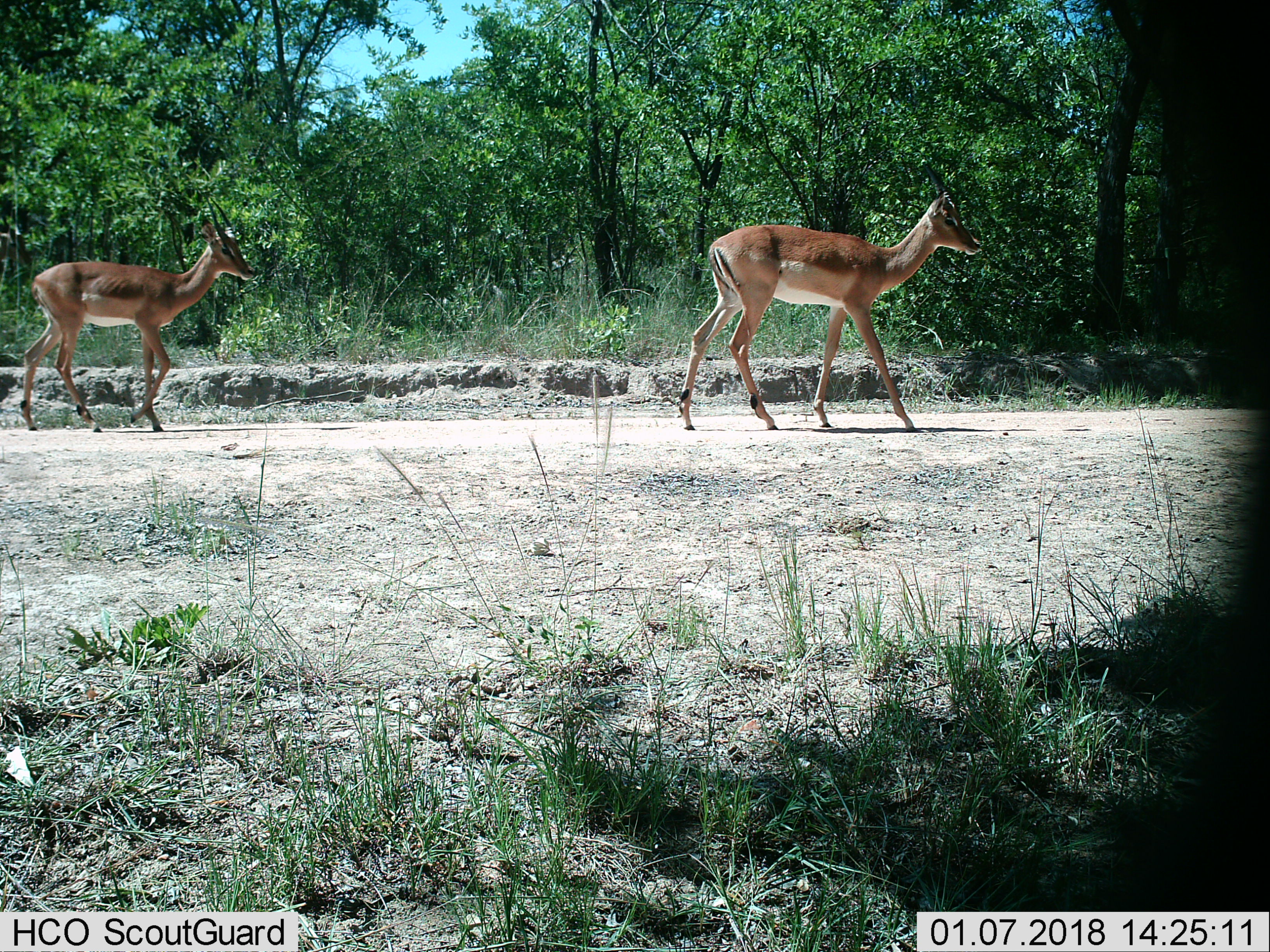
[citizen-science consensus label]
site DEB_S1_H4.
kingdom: Animalia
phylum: Chordata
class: Mammalia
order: Artiodactyla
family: Bovidae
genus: Aepyceros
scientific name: Aepyceros melampus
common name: impala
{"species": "impala (Aepyceros melampus)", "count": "2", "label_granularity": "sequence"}